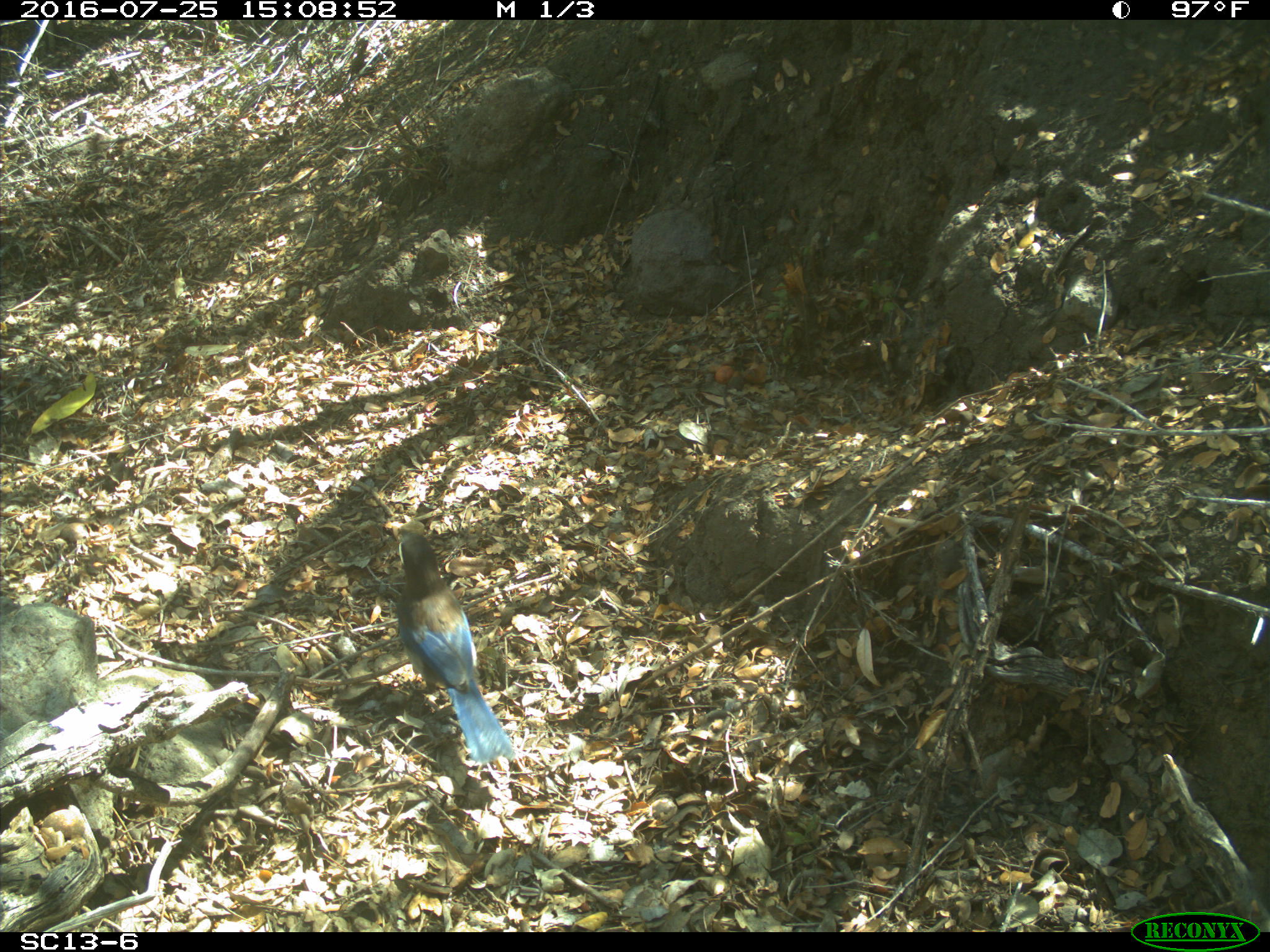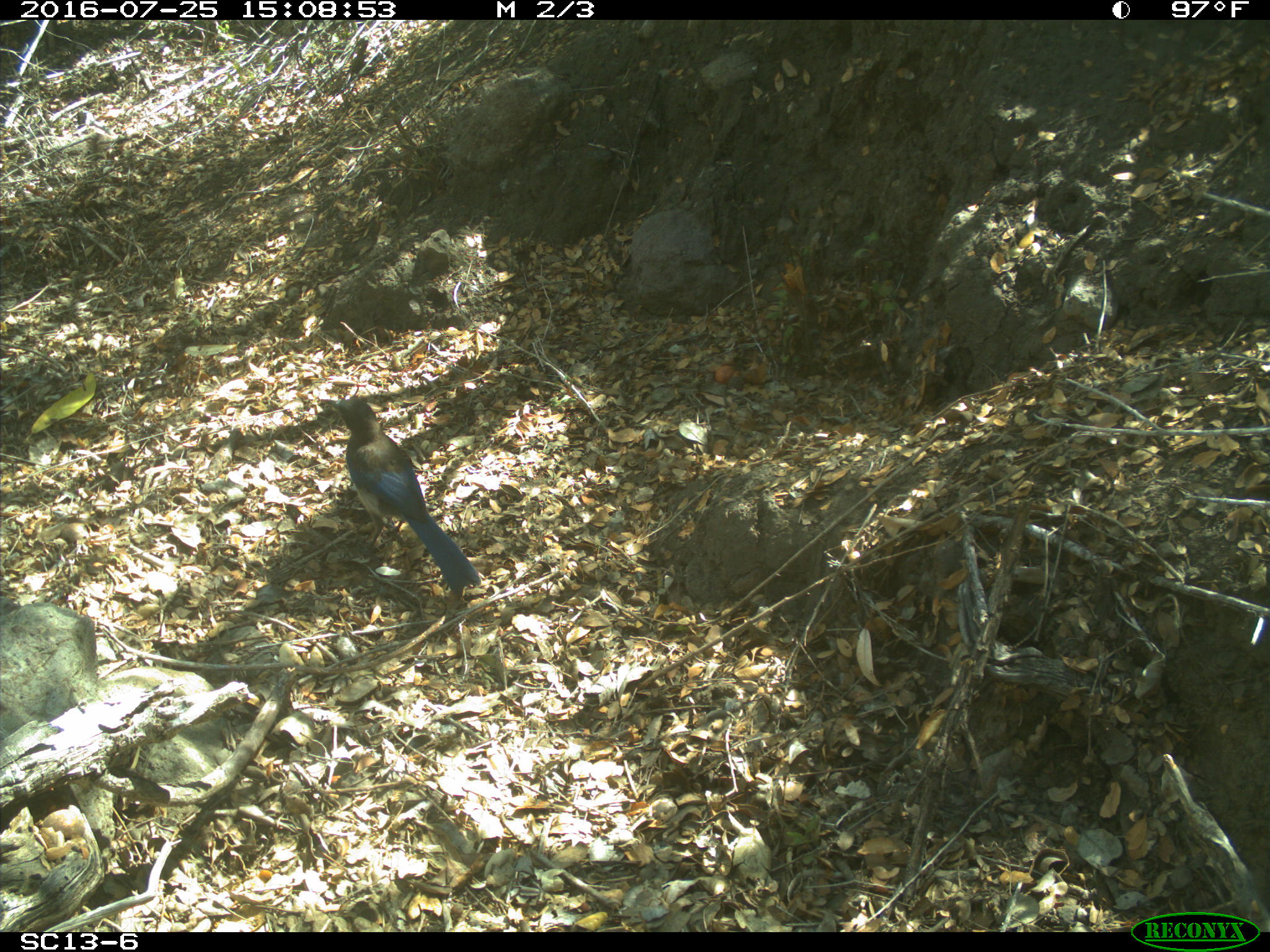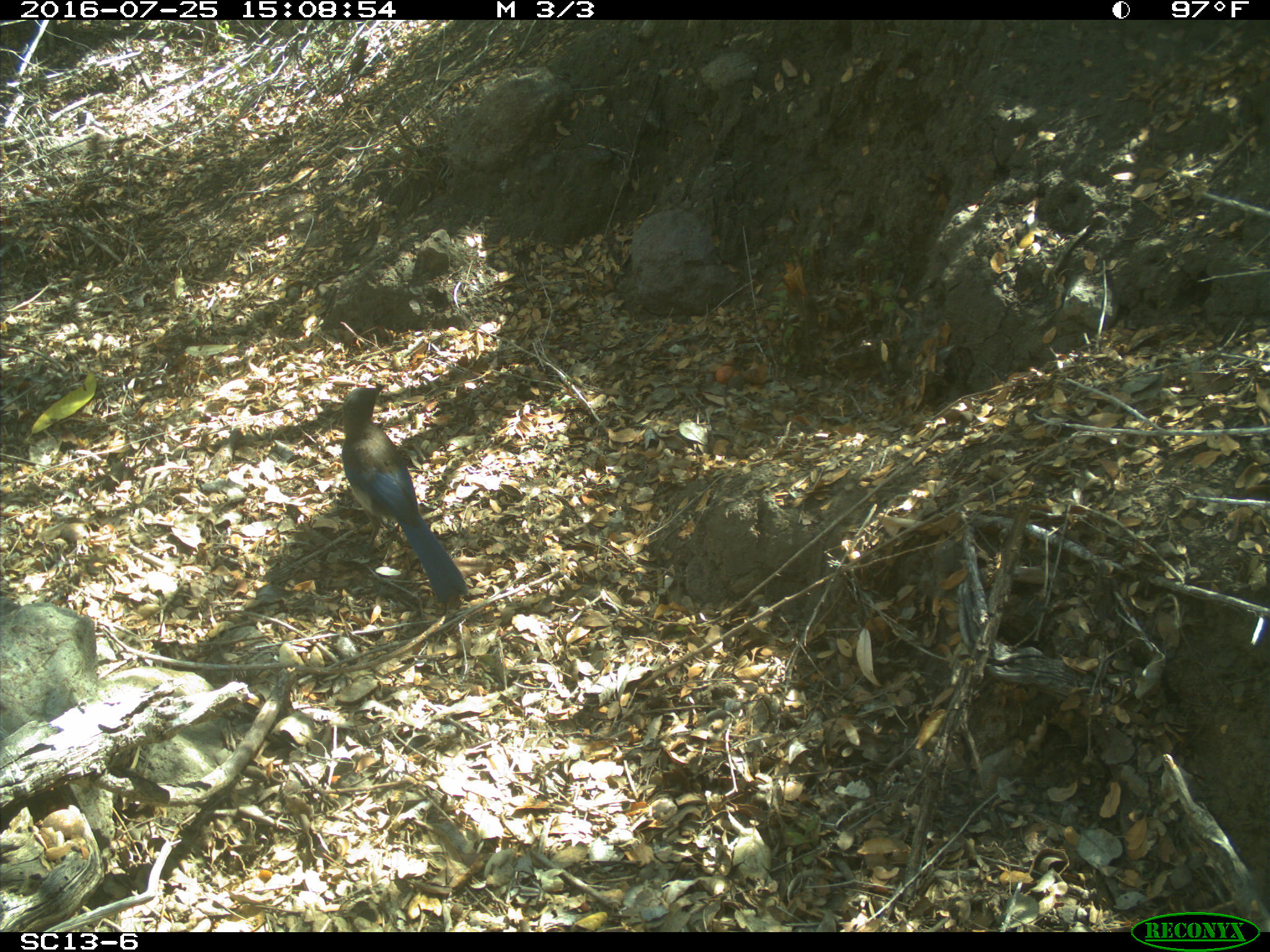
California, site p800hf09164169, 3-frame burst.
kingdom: Animalia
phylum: Chordata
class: Aves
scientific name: Aves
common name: bird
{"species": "bird (Aves)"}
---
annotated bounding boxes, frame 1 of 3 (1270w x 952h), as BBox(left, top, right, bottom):
bird: BBox(394, 526, 516, 764)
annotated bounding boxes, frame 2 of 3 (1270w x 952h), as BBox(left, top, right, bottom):
bird: BBox(318, 397, 484, 597)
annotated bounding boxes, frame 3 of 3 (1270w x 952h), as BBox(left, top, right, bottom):
bird: BBox(342, 385, 467, 604)